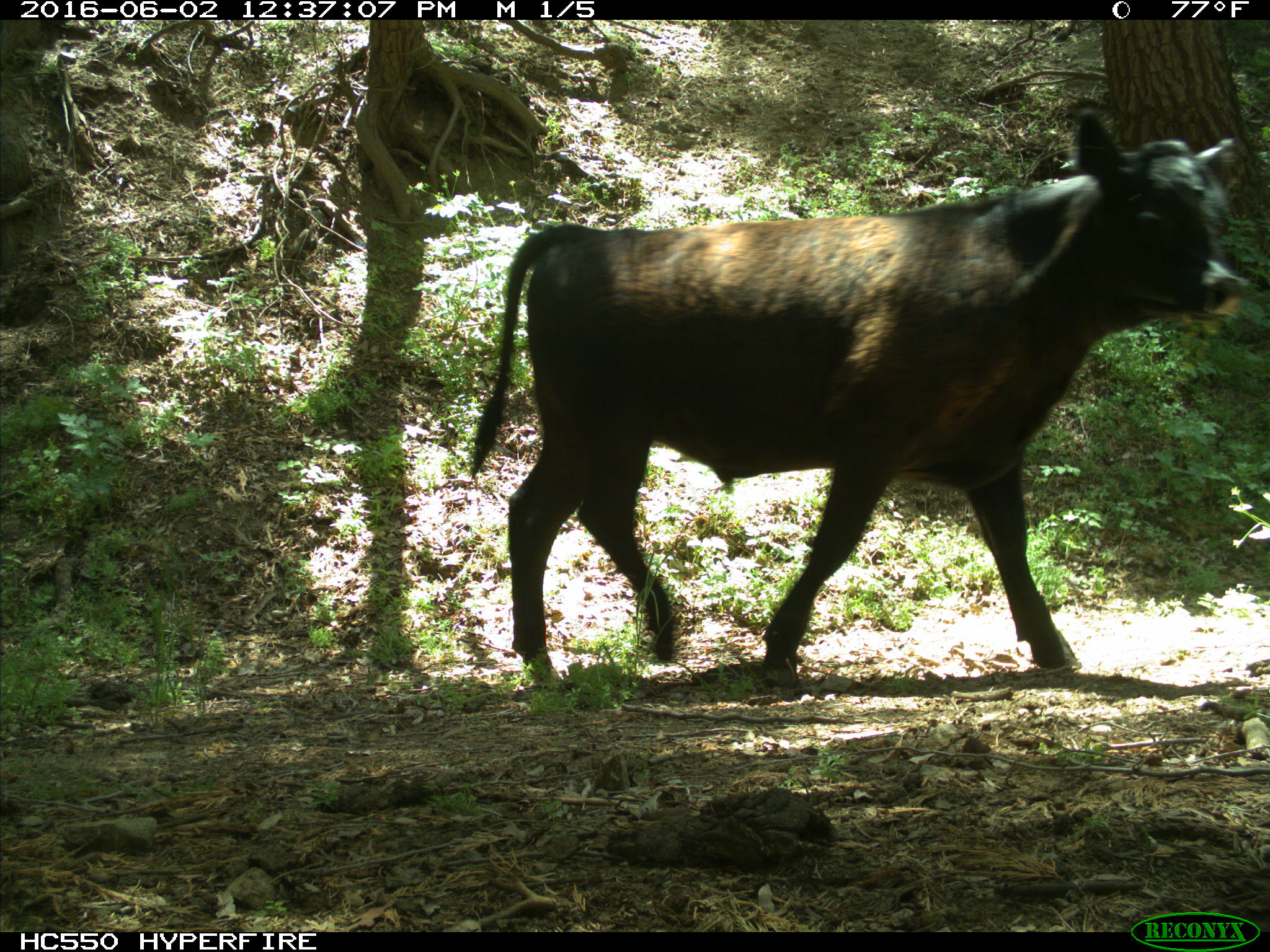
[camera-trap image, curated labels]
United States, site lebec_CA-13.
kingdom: Animalia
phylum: Chordata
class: Mammalia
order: Artiodactyla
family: Bovidae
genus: Bos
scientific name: Bos taurus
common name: domestic cow